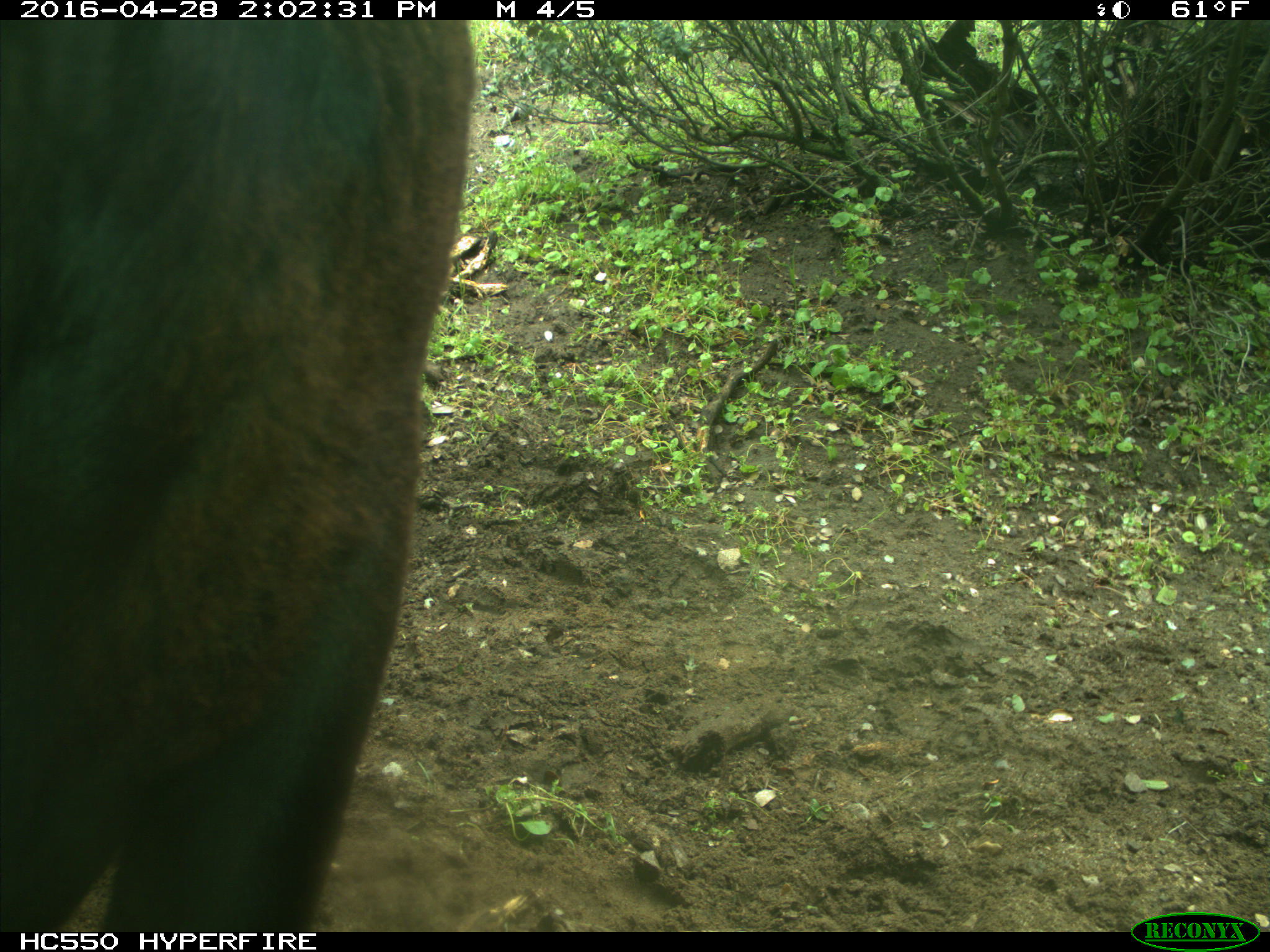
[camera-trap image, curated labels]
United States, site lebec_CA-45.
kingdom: Animalia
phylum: Chordata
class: Mammalia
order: Artiodactyla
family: Bovidae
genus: Bos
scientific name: Bos taurus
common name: domestic cow